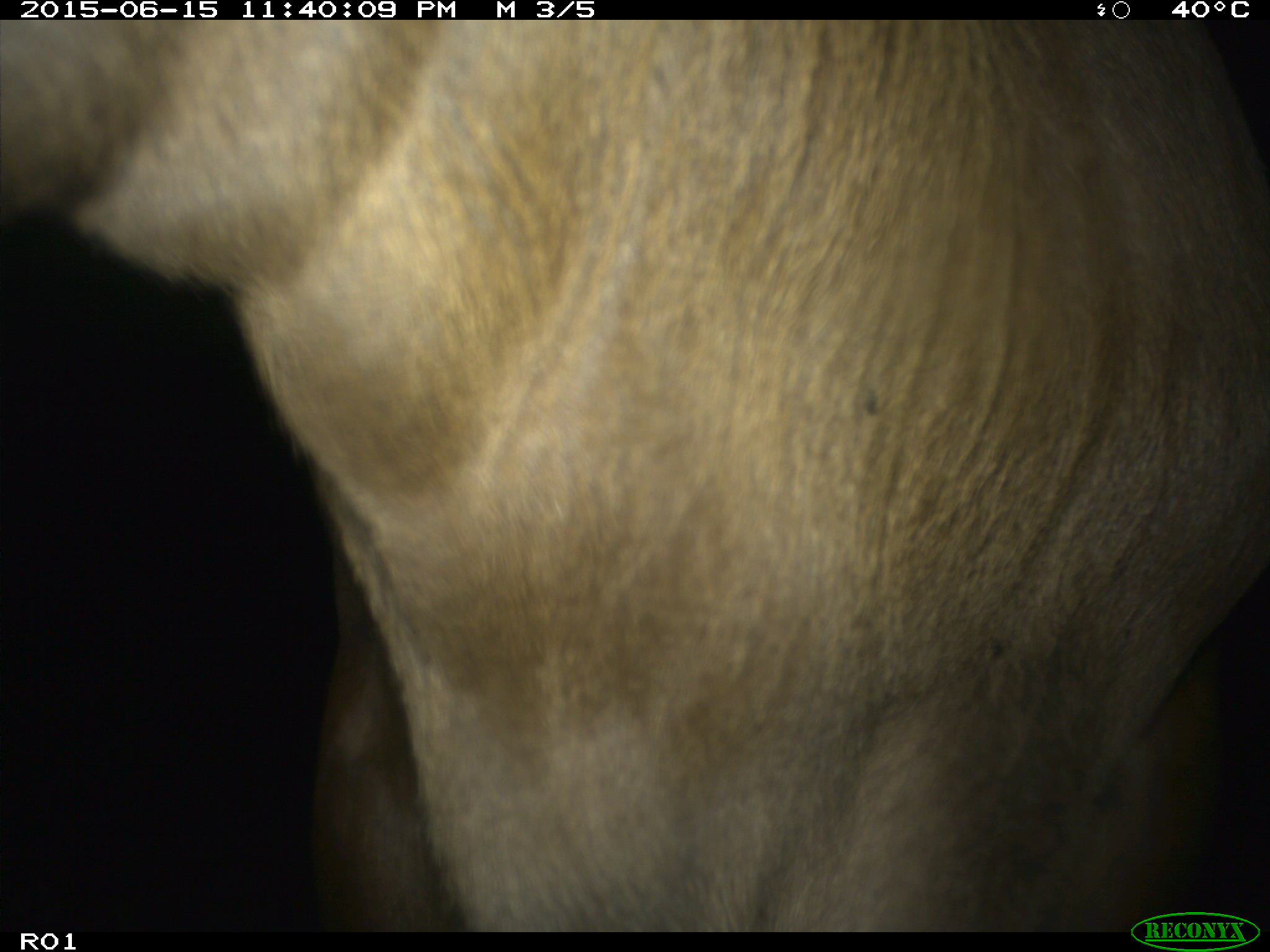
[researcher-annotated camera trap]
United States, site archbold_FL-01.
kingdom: Animalia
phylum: Chordata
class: Mammalia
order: Artiodactyla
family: Bovidae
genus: Bos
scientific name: Bos taurus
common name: domestic cow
Bos taurus (domestic cow).